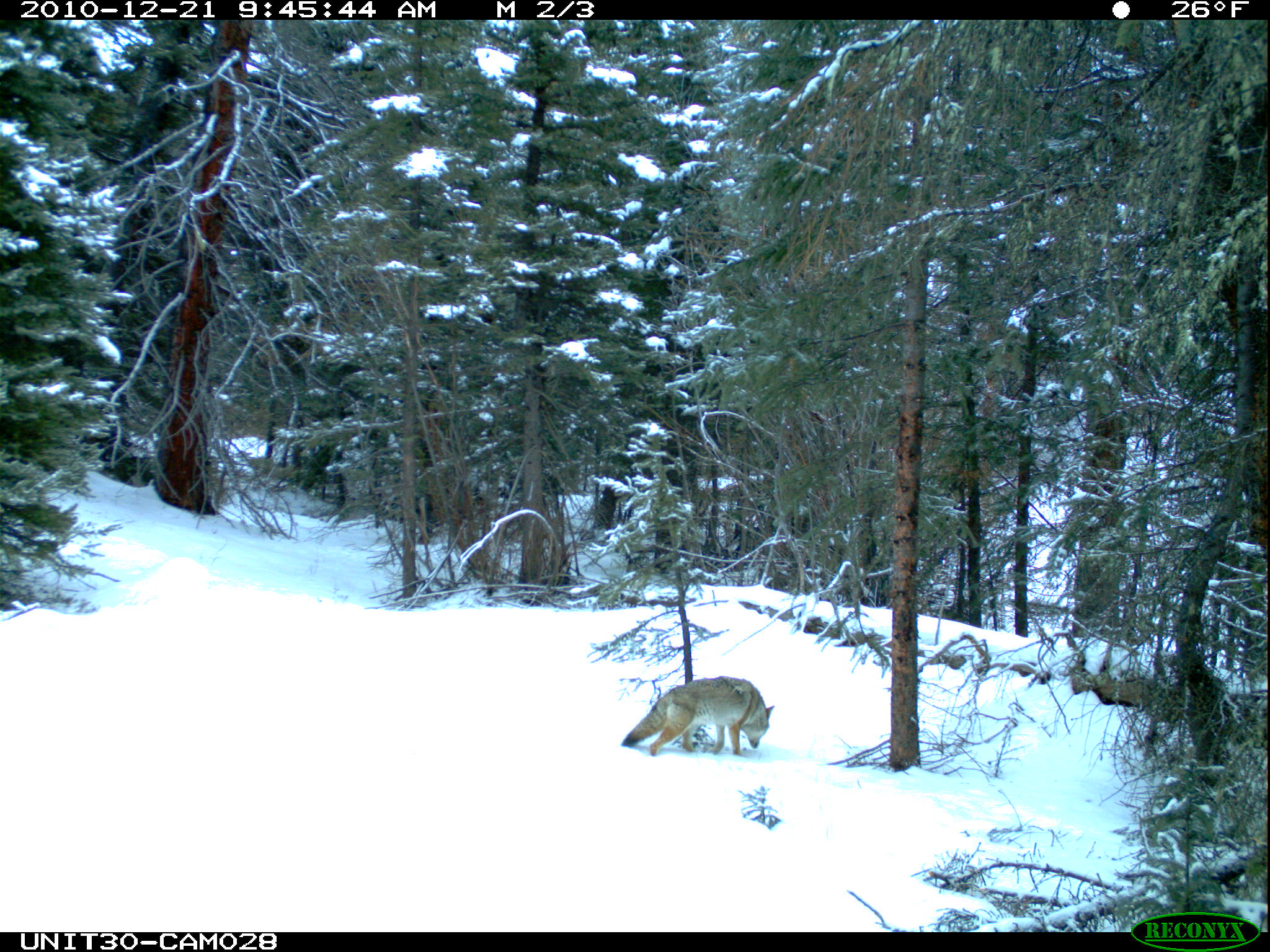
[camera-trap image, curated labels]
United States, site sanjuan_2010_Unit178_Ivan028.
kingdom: Animalia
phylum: Chordata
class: Mammalia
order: Carnivora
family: Canidae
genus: Canis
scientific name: Canis latrans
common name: coyote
Canis latrans (coyote).